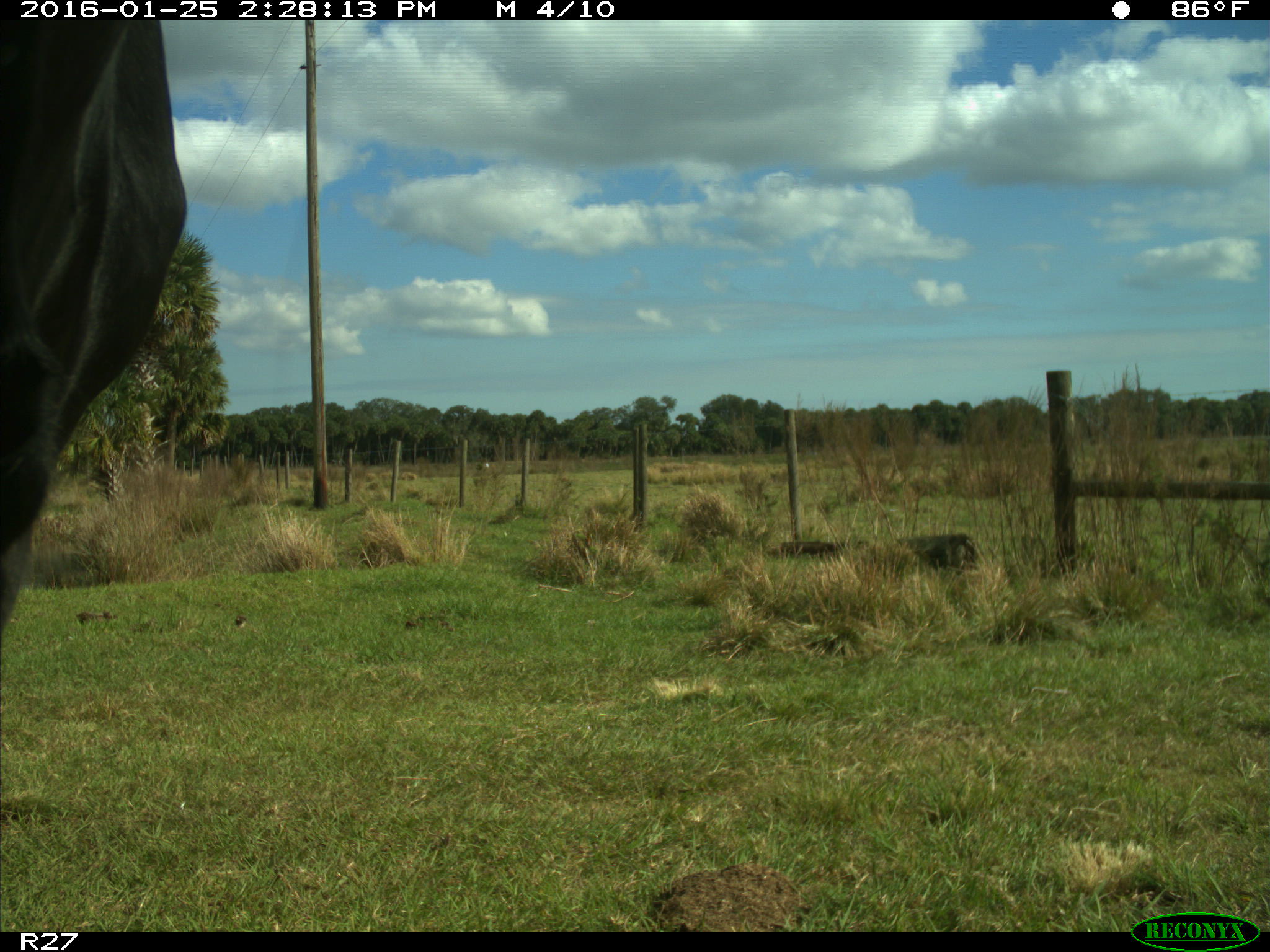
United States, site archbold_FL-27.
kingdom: Animalia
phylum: Chordata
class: Mammalia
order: Artiodactyla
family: Bovidae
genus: Bos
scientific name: Bos taurus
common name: domestic cow